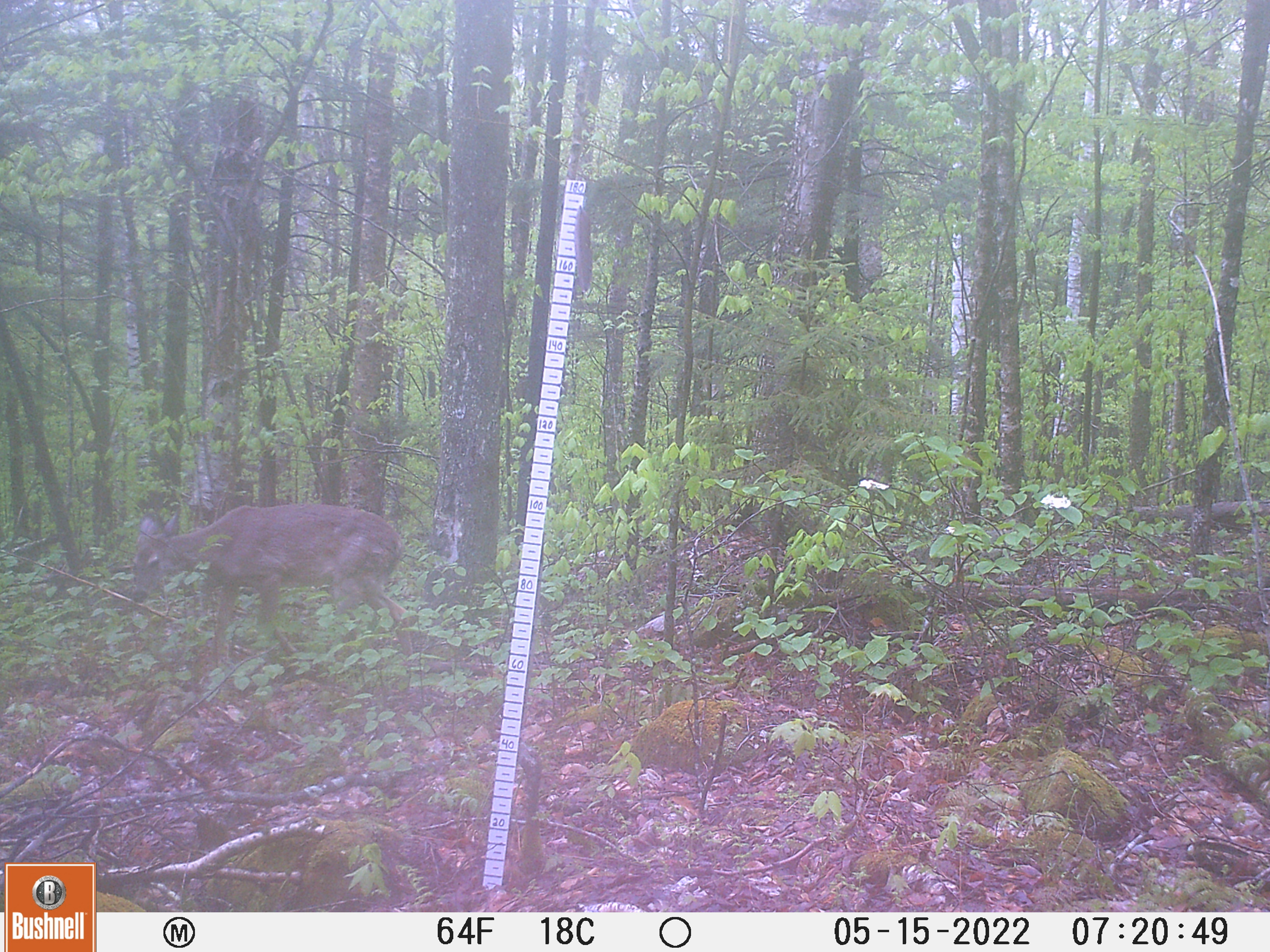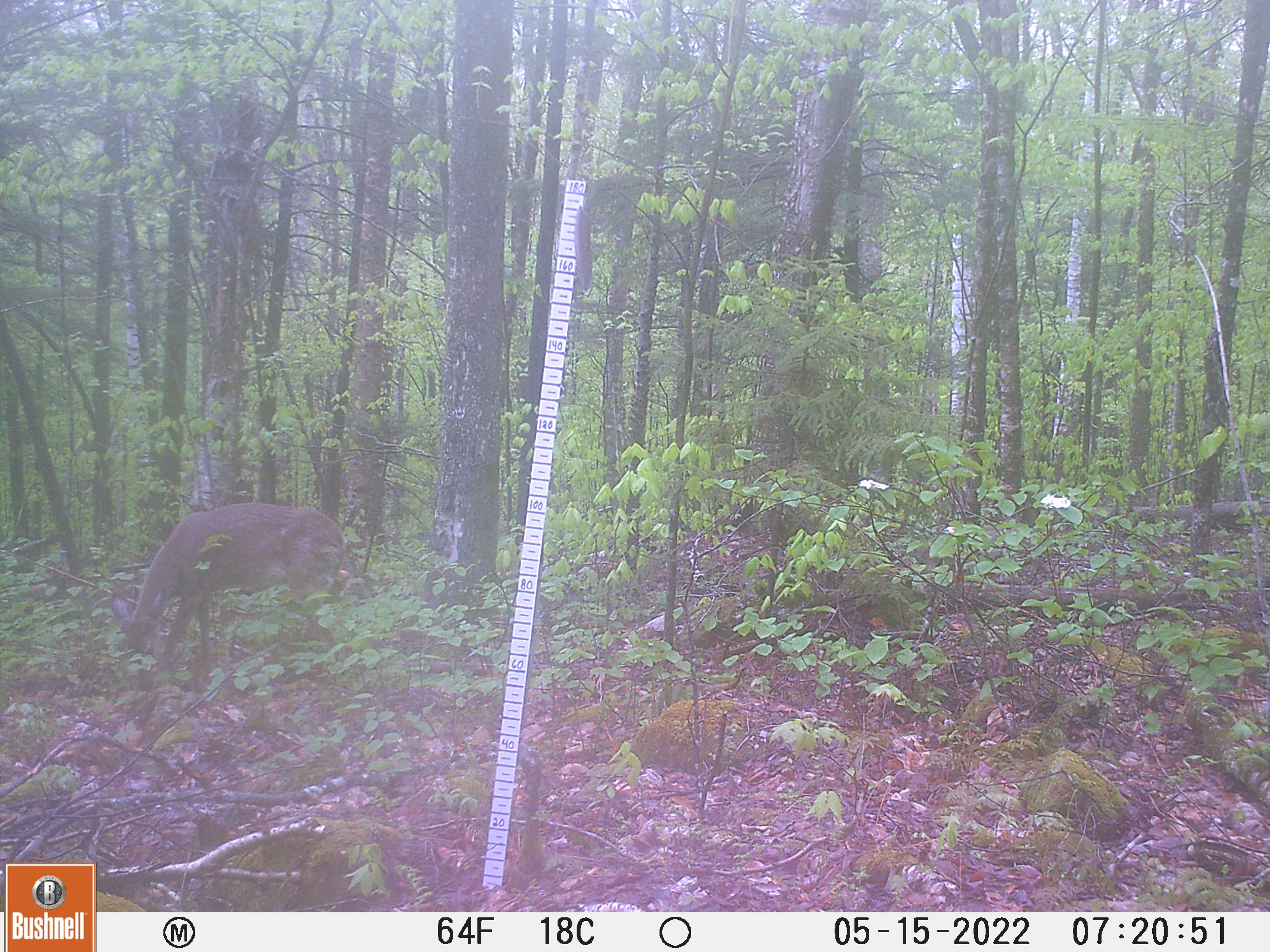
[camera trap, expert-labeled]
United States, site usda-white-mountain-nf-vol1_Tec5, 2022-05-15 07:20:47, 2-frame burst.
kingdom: Animalia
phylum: Chordata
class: Mammalia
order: Artiodactyla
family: Cervidae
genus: Odocoileus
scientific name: Odocoileus virginianus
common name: white-tailed deer